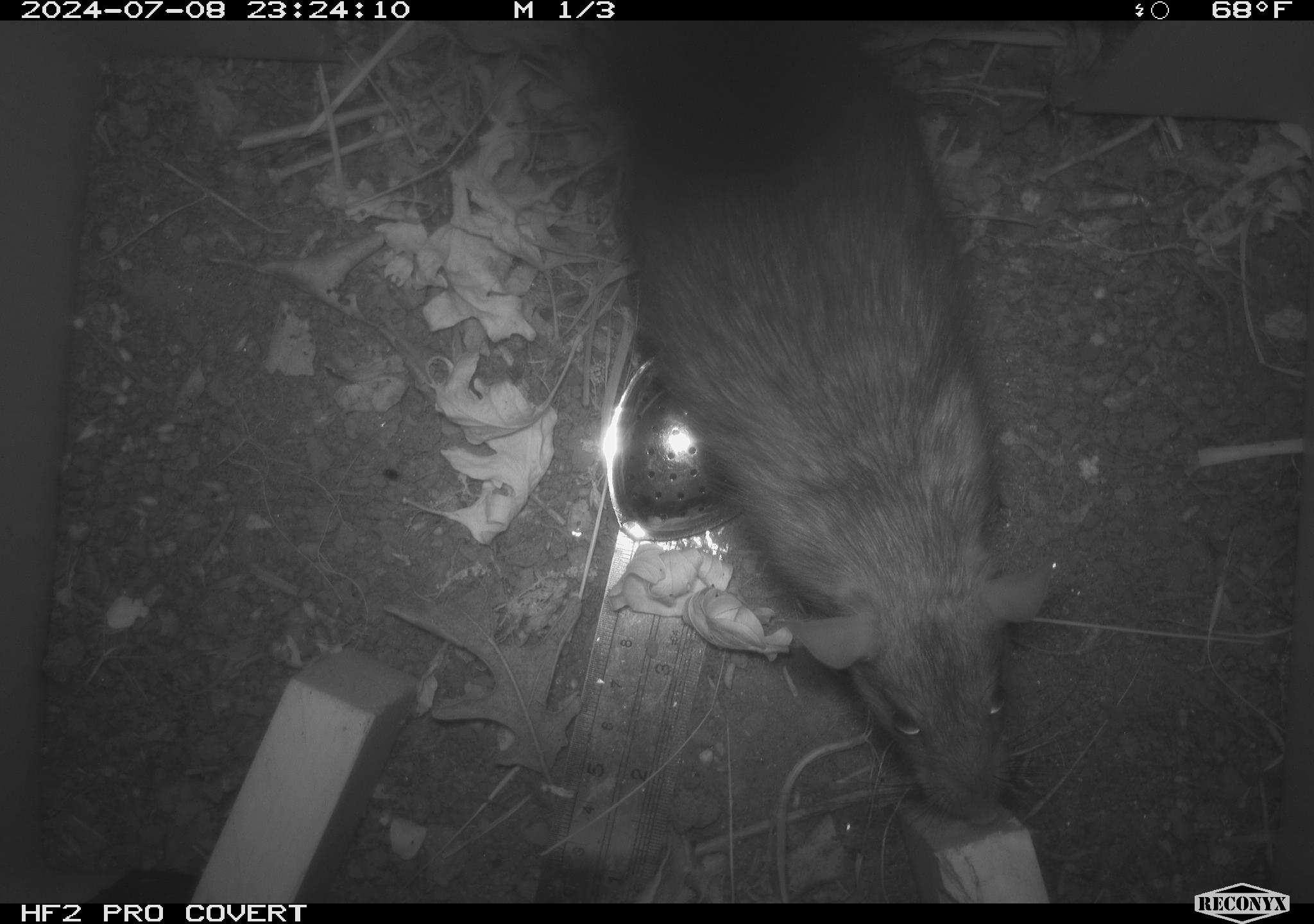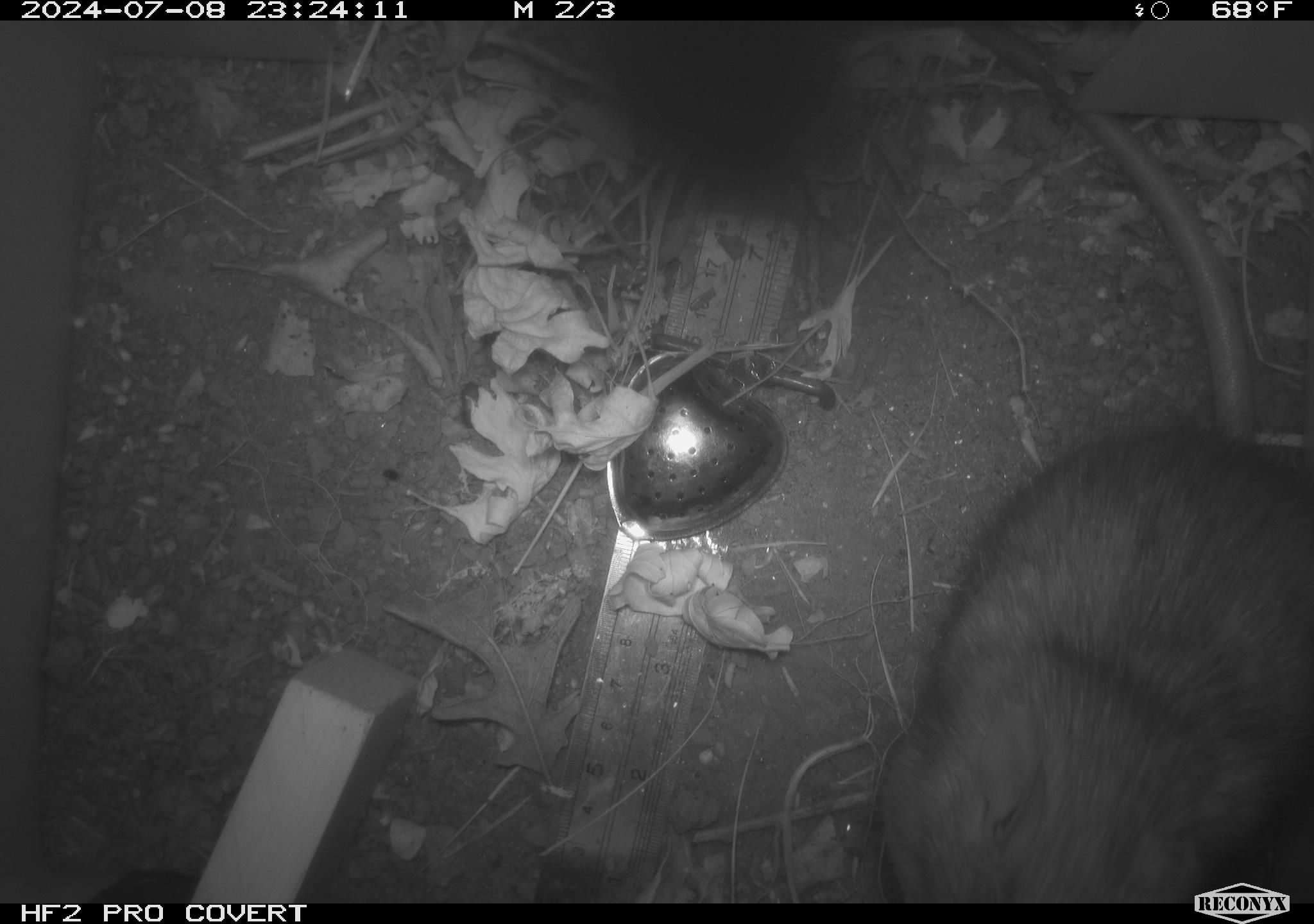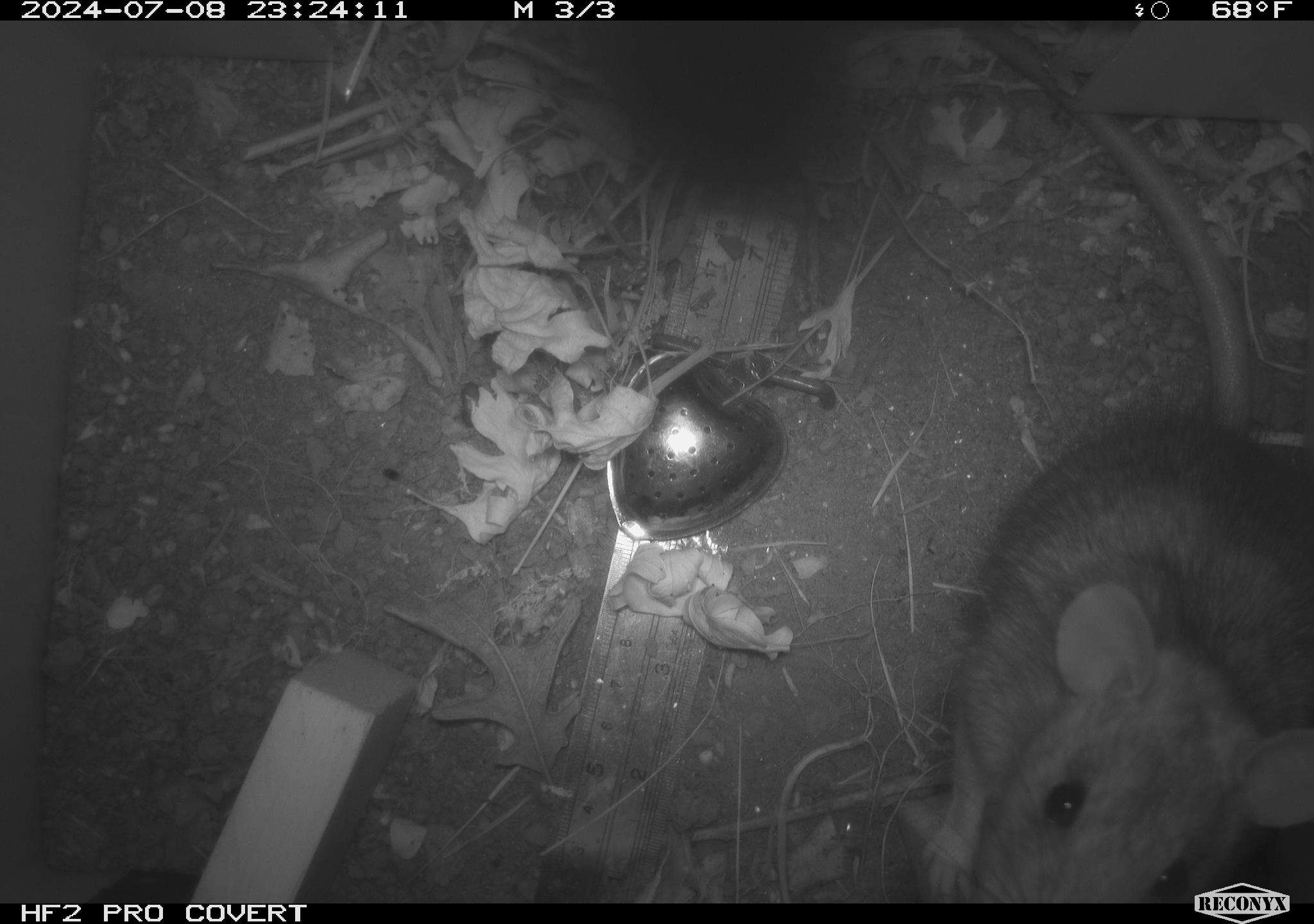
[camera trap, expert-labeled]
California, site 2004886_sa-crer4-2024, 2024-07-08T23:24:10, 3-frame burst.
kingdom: Animalia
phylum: Chordata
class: Mammalia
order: Rodentia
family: Muridae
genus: Rattus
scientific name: Rattus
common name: rat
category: rattus species